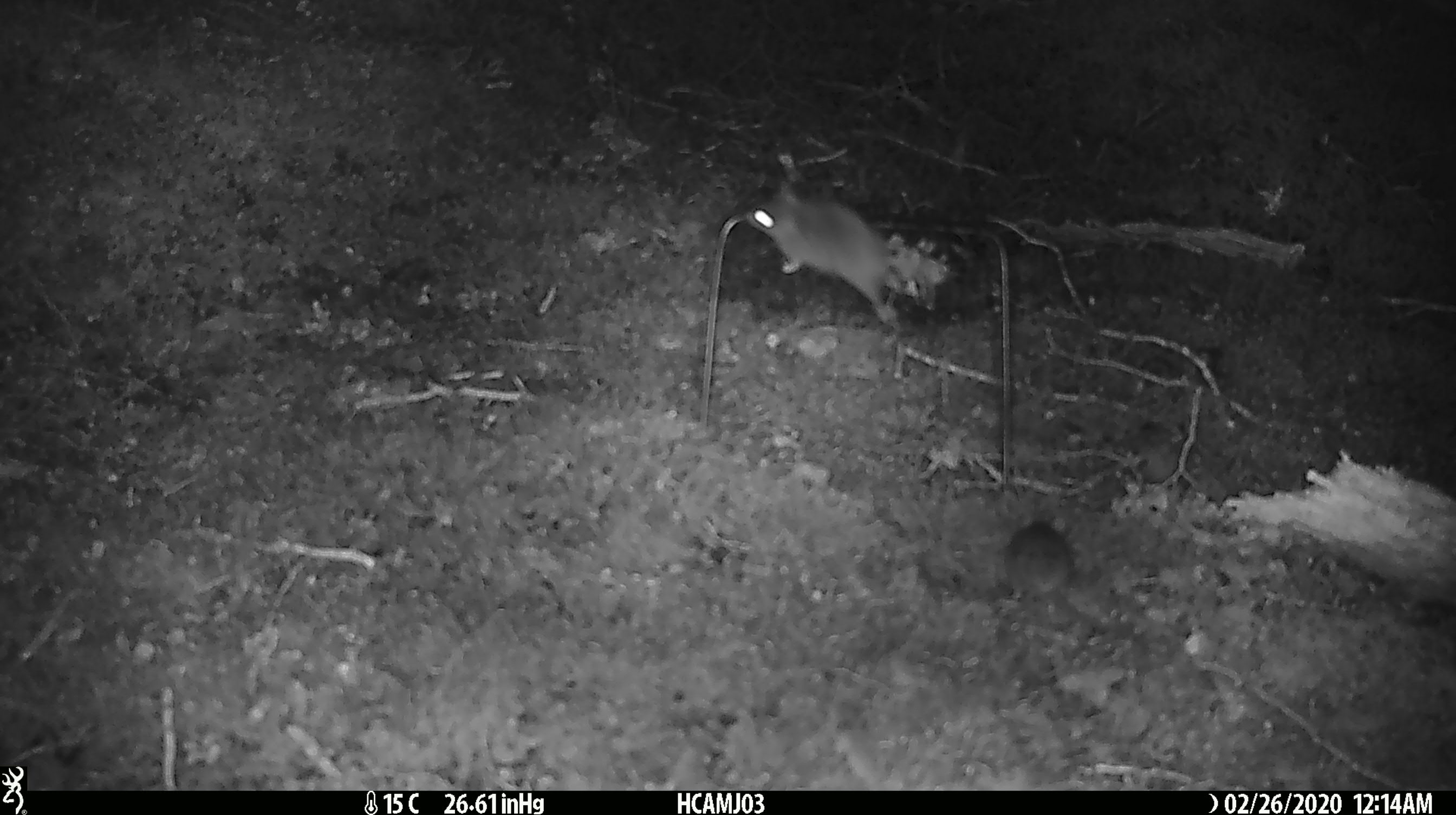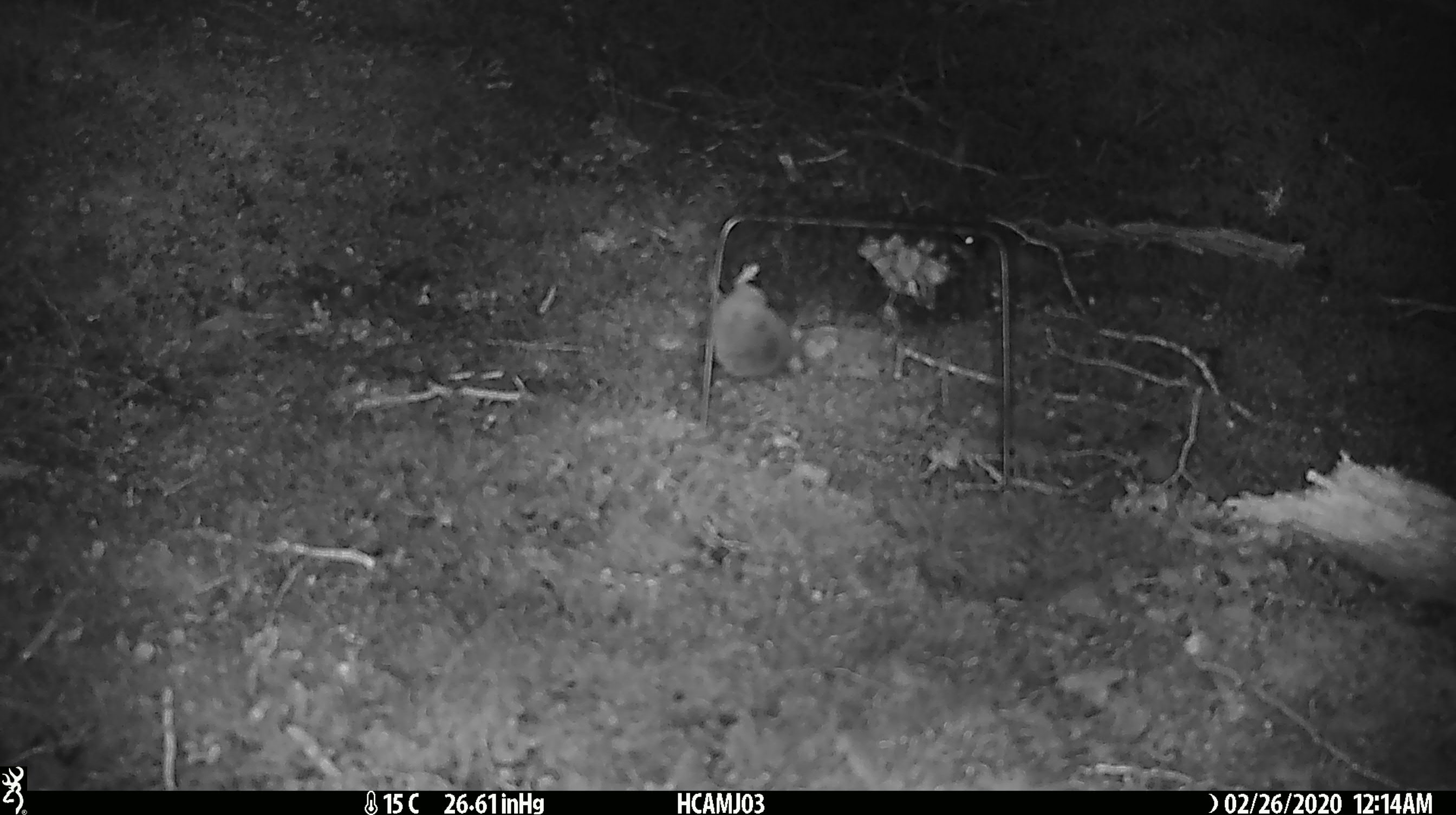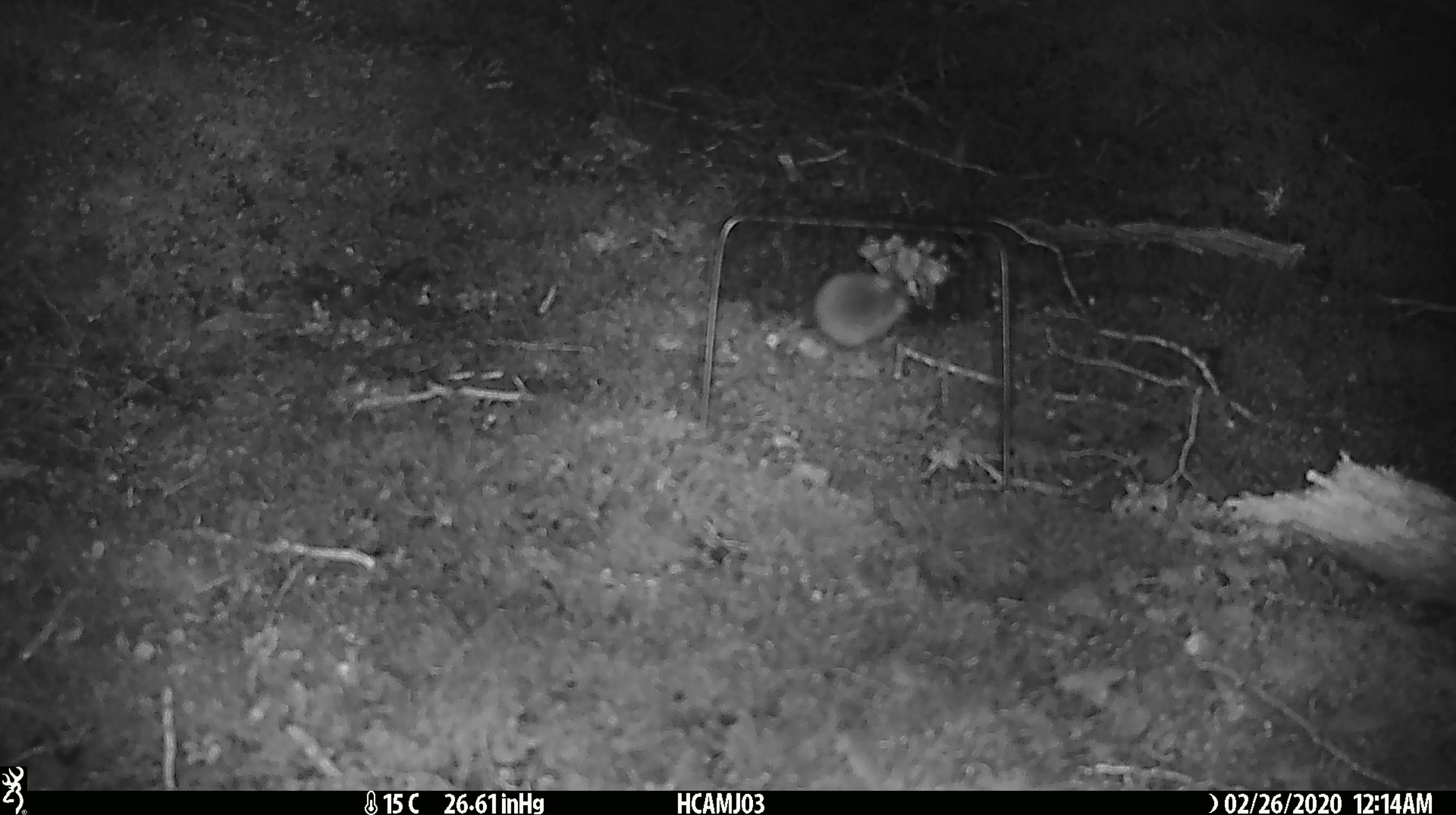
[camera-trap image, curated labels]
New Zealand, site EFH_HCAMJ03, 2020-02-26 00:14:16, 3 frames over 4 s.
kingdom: Animalia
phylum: Chordata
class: Mammalia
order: Rodentia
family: Muridae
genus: Mus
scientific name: Mus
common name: mouse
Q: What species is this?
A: Mouse (Mus).